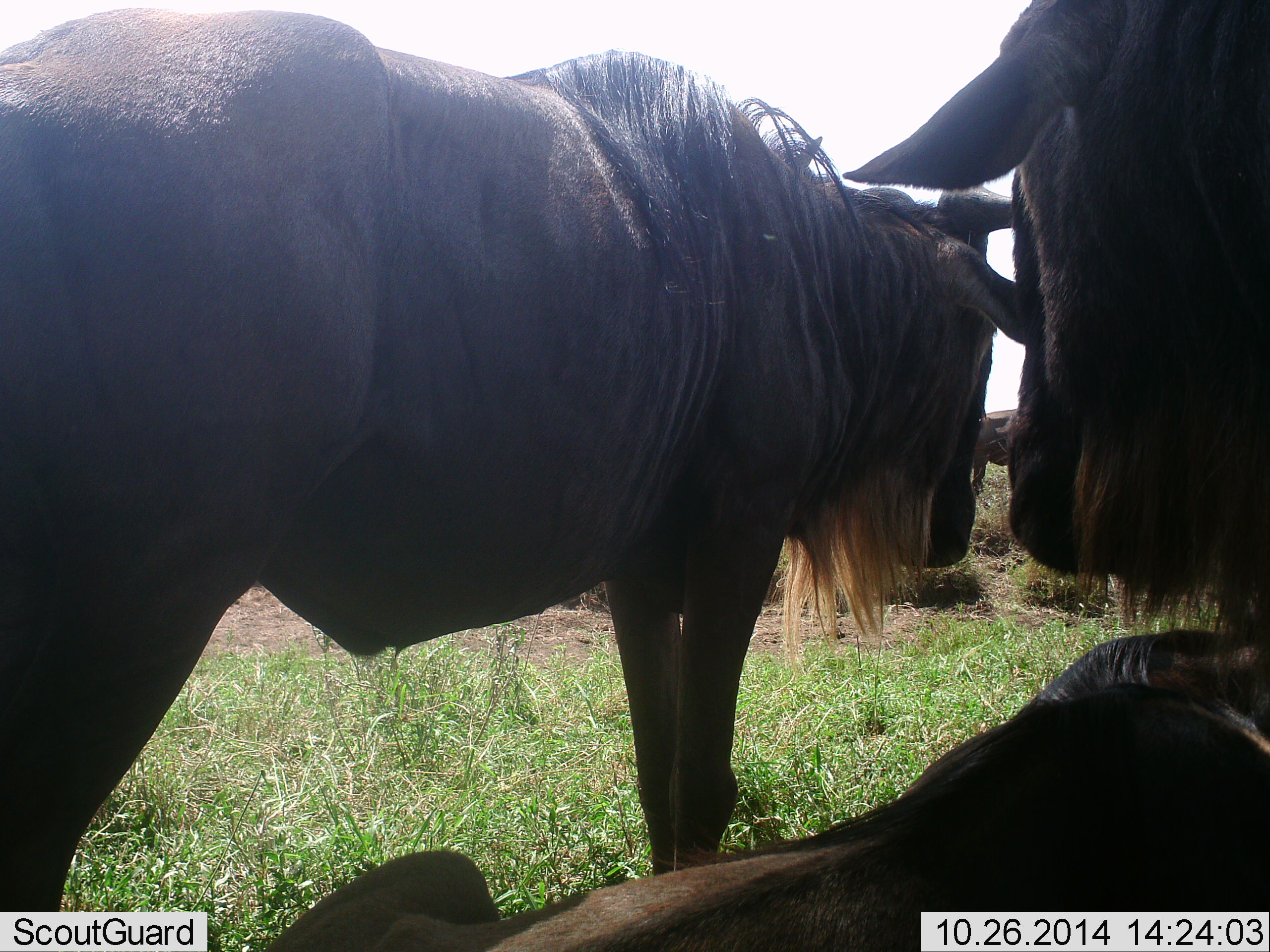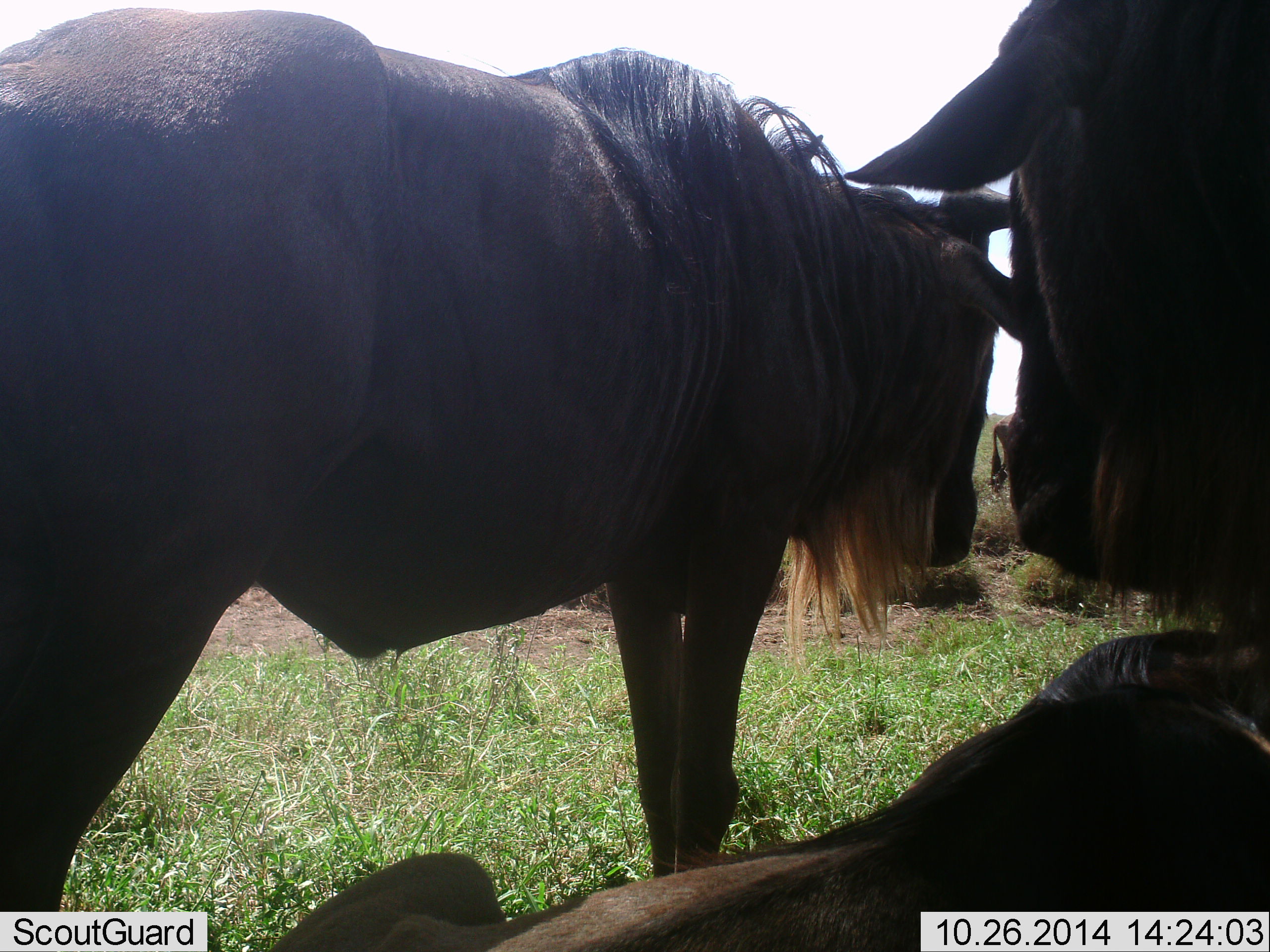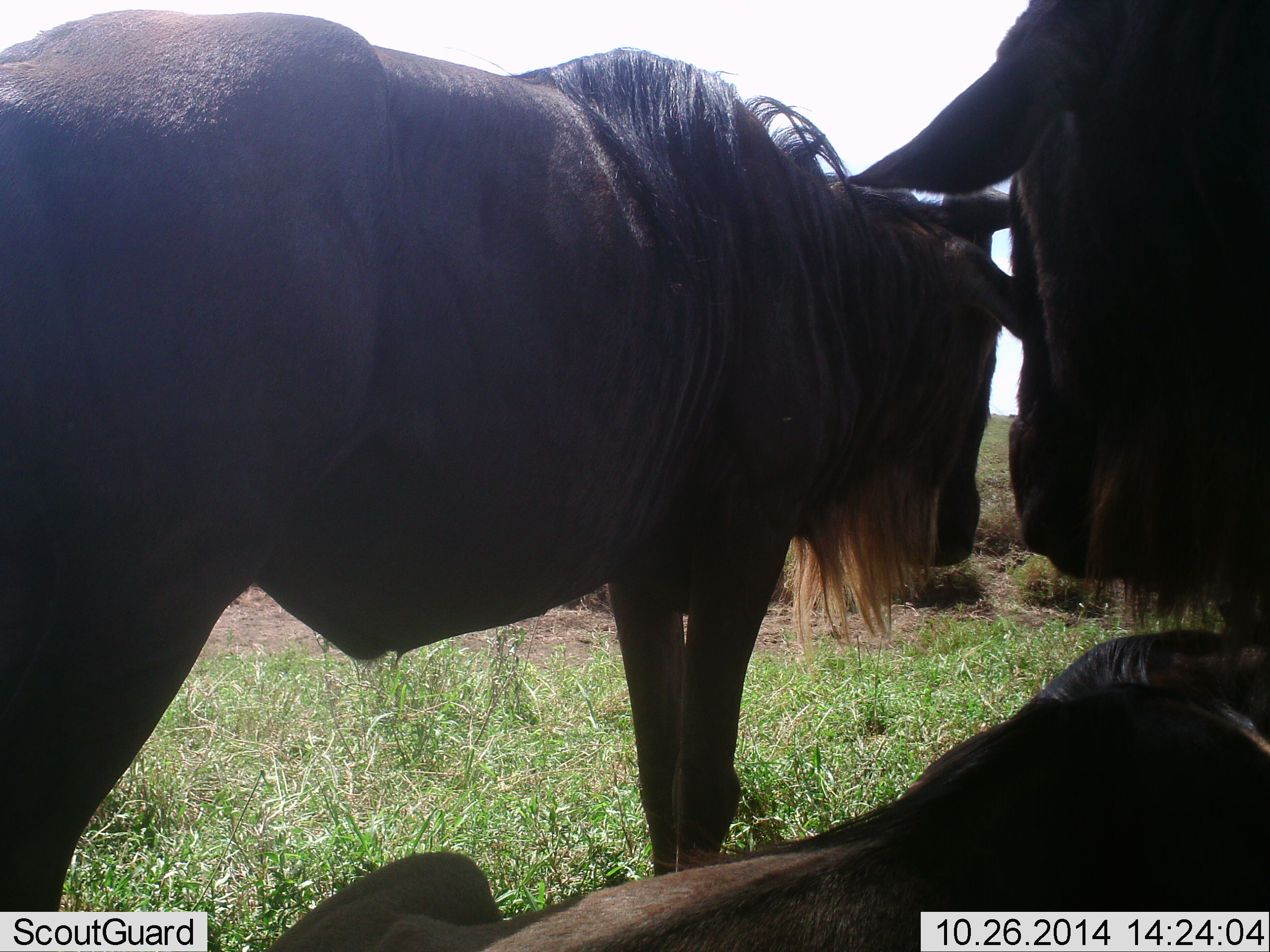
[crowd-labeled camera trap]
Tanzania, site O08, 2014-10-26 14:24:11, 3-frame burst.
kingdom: Animalia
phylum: Chordata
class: Mammalia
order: Artiodactyla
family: Bovidae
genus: Connochaetes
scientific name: Connochaetes taurinus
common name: blue wildebeest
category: wildebeest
Wildebeest (blue wildebeest) (Connochaetes taurinus), count 4. Behavior (volunteer vote fractions): standing 70%, resting 90%, moving 10%, interacting 10%. Young present (vote fraction): 0%. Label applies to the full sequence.